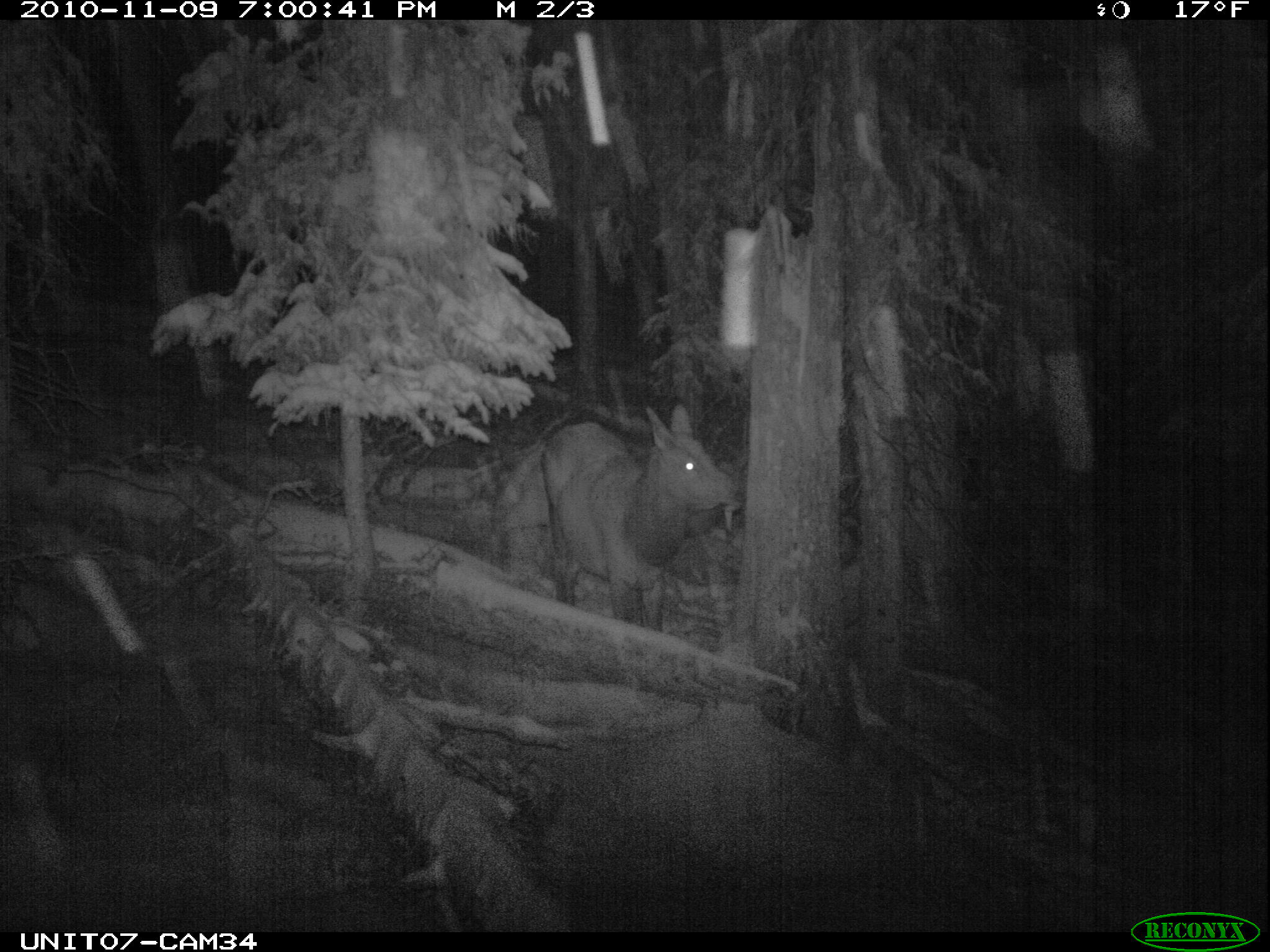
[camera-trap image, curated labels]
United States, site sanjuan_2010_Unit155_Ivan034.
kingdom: Animalia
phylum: Chordata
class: Mammalia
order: Artiodactyla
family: Cervidae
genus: Cervus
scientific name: Cervus elaphus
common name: red deer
Cervus elaphus (red deer).